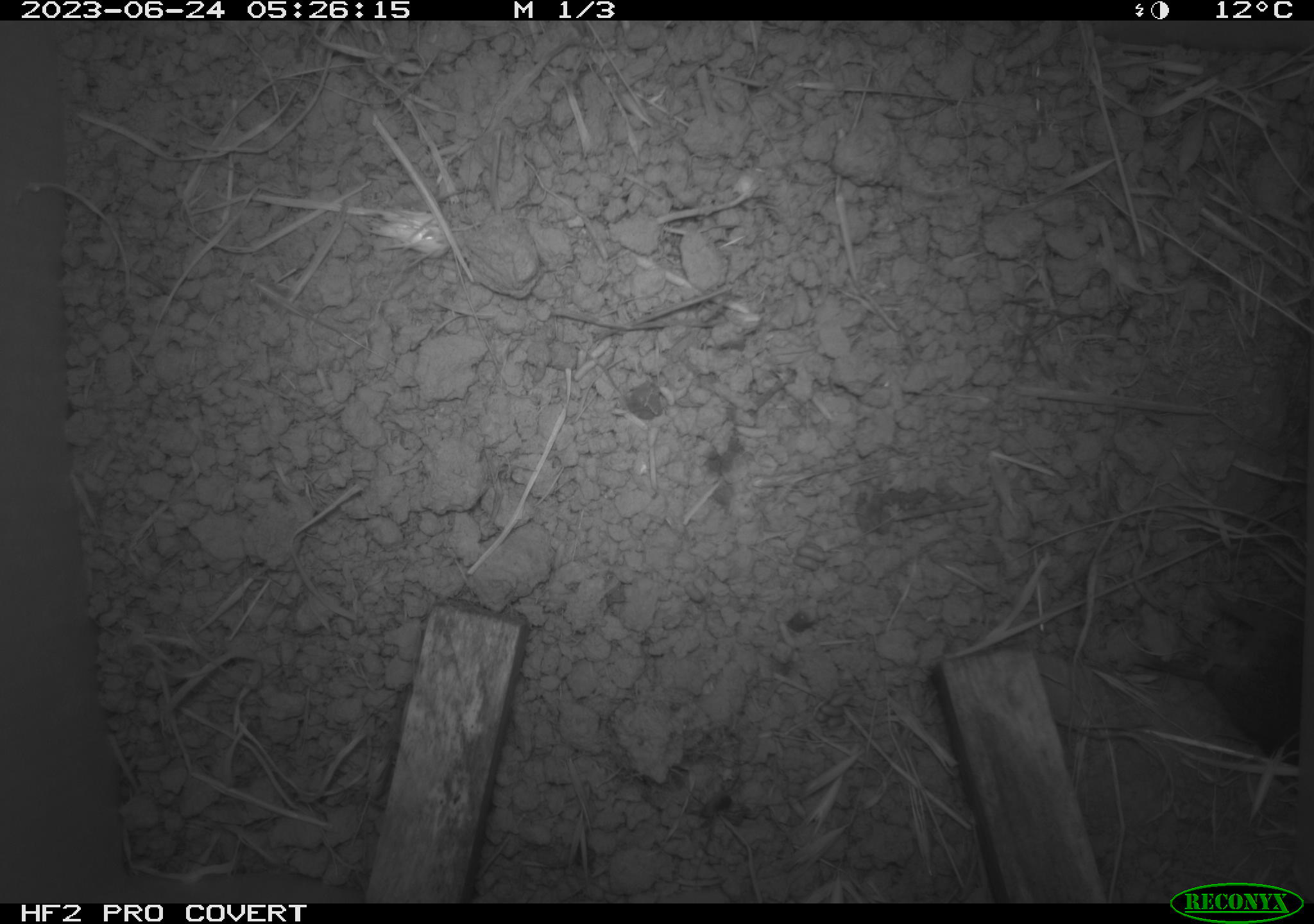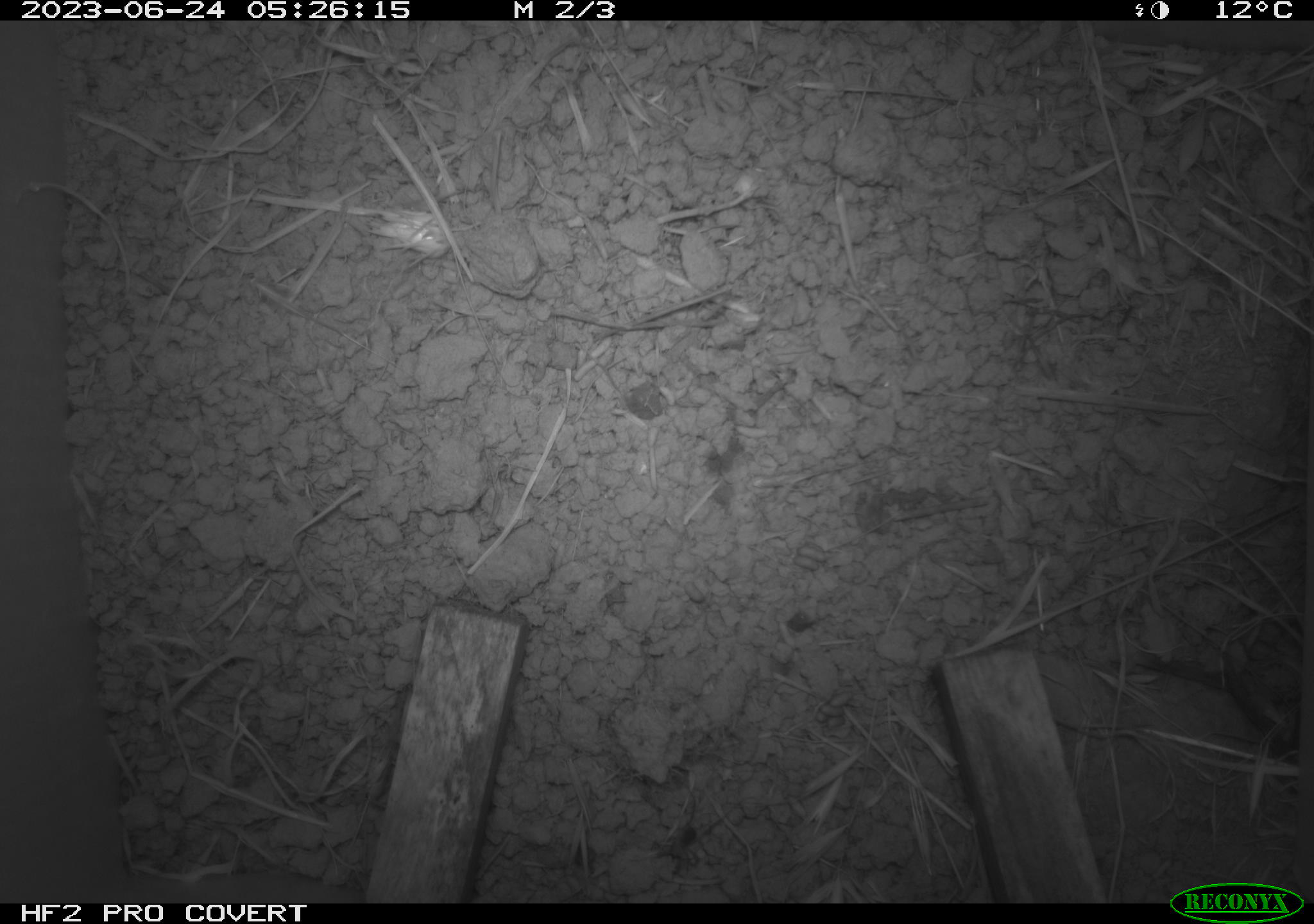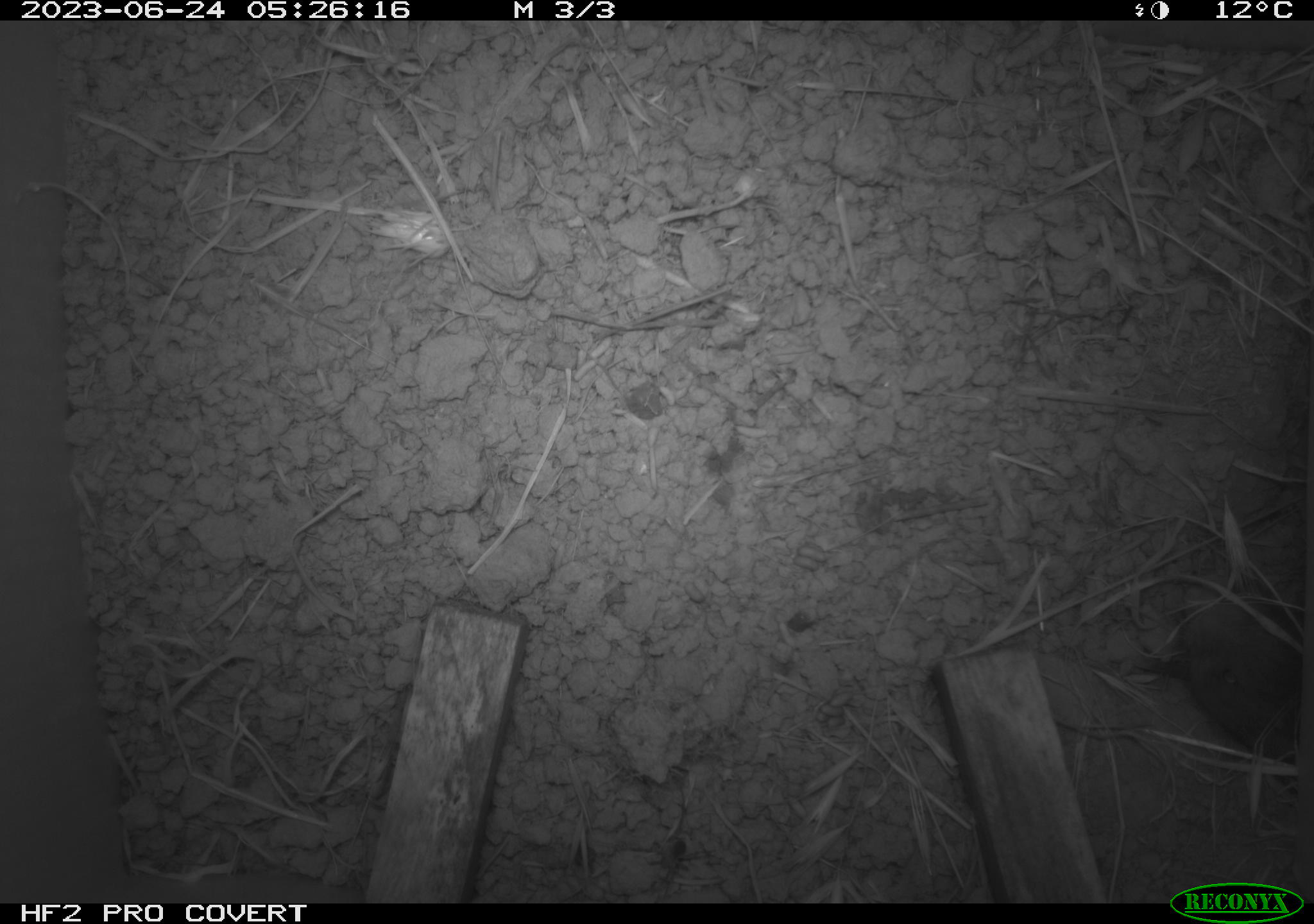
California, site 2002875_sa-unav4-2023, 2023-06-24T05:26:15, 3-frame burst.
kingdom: Animalia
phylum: Chordata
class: Mammalia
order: Rodentia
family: Cricetidae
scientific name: Arvicolinae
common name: voles, lemmings, and muskrats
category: arvicolinae subfamily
Arvicolinae subfamily (voles, lemmings, and muskrats) (Arvicolinae).